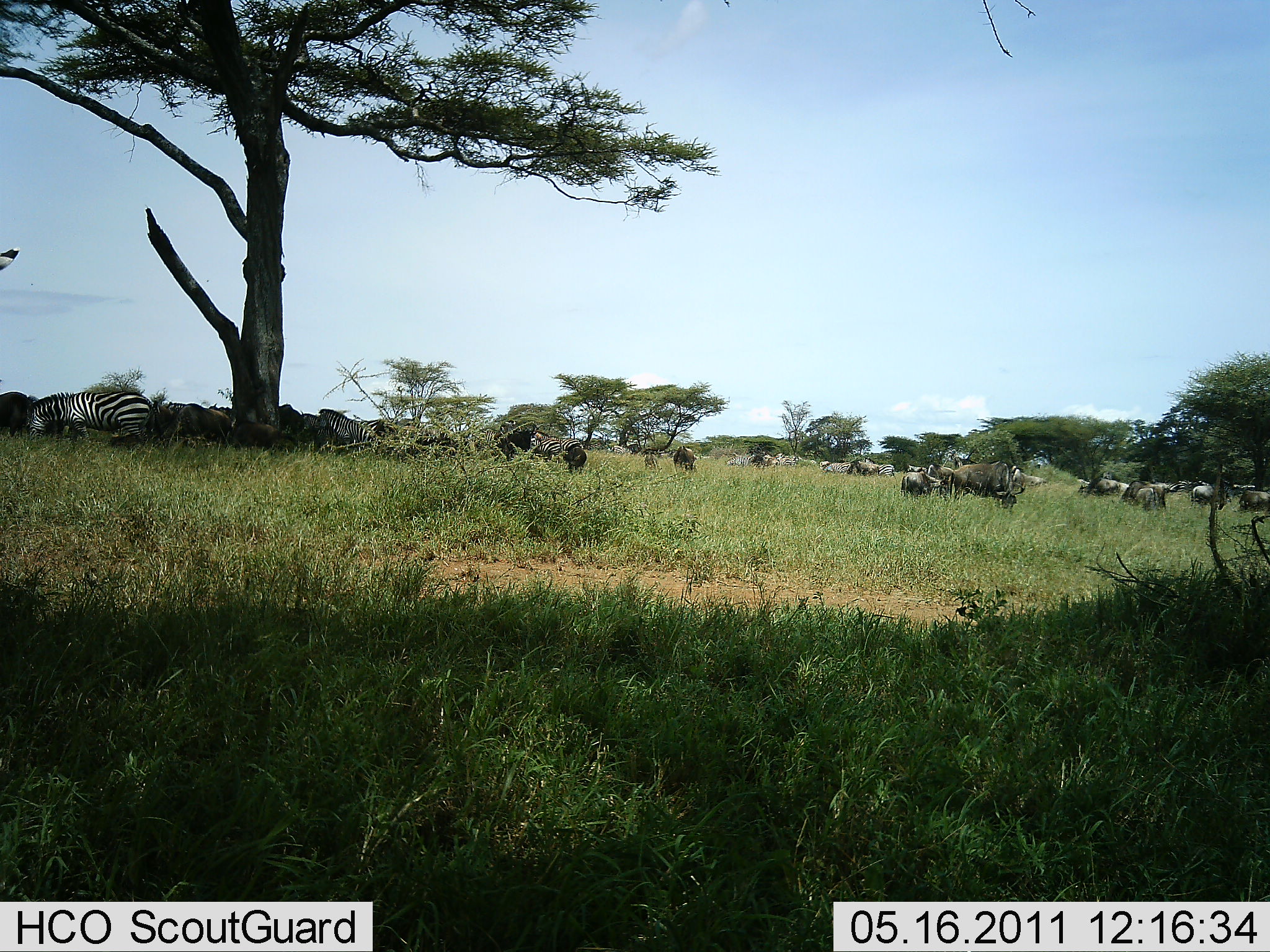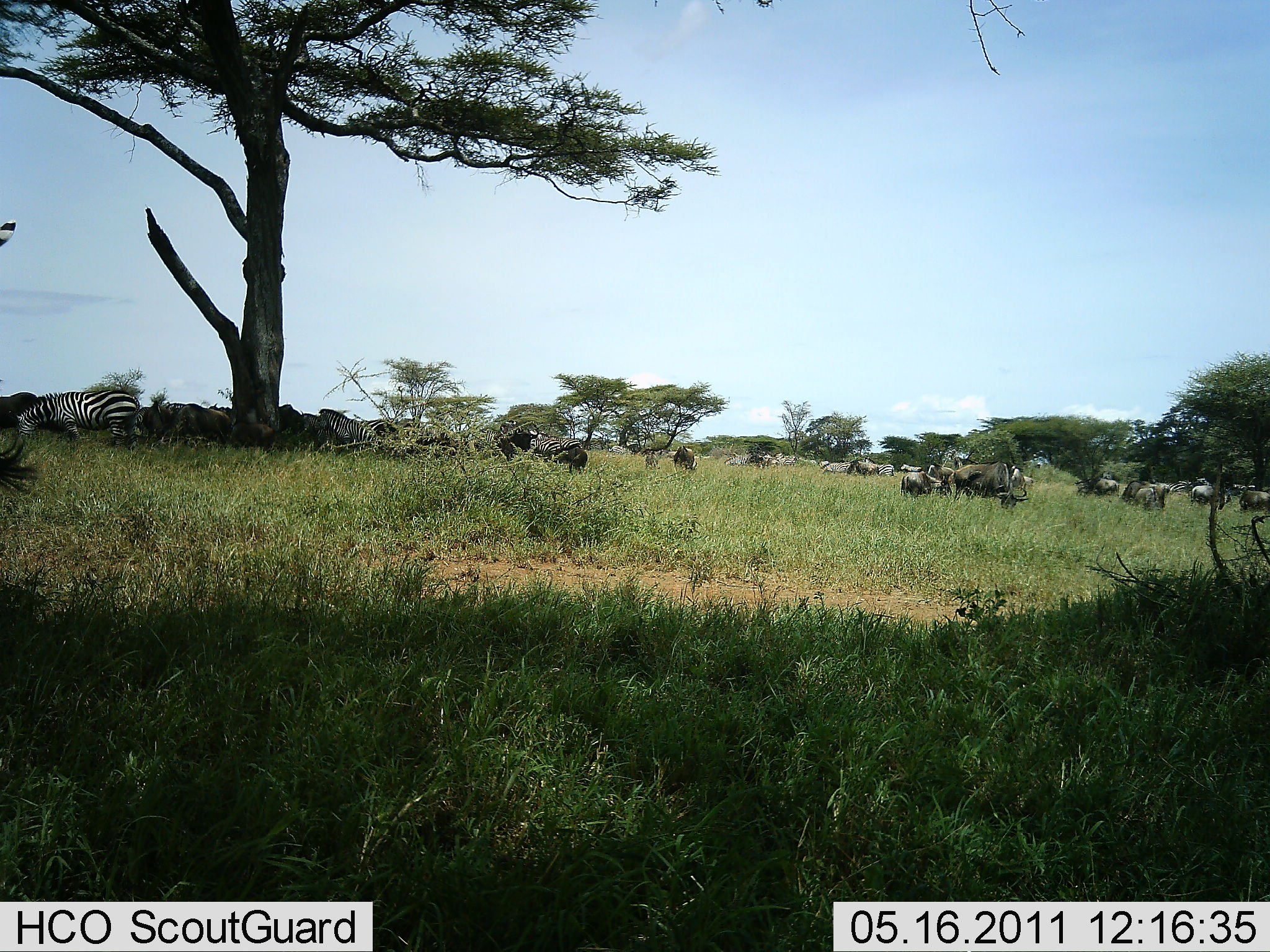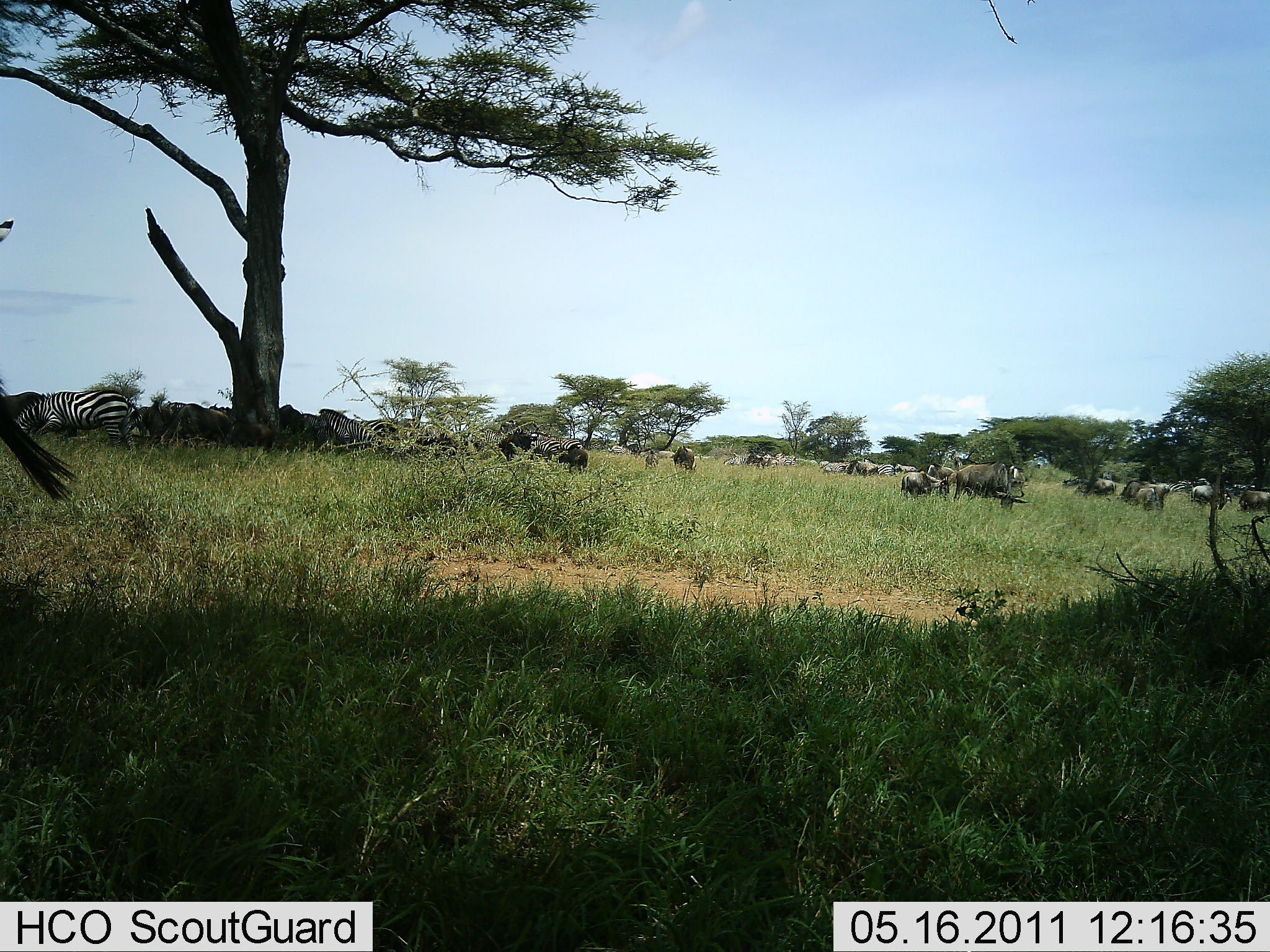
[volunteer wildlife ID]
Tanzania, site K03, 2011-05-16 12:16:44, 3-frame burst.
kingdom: Animalia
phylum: Chordata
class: Mammalia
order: Artiodactyla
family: Bovidae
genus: Connochaetes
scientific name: Connochaetes taurinus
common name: blue wildebeest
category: wildebeest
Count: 11-50.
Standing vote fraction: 20%.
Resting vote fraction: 0%.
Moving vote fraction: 20%.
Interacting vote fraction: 10%.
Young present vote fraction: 10%.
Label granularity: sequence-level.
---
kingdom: Animalia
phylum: Chordata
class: Mammalia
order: Perissodactyla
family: Equidae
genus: Equus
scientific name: Equus quagga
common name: plains zebra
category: zebra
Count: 3.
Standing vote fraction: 29%.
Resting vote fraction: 14%.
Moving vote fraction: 14%.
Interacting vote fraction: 0%.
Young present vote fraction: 0%.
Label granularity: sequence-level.